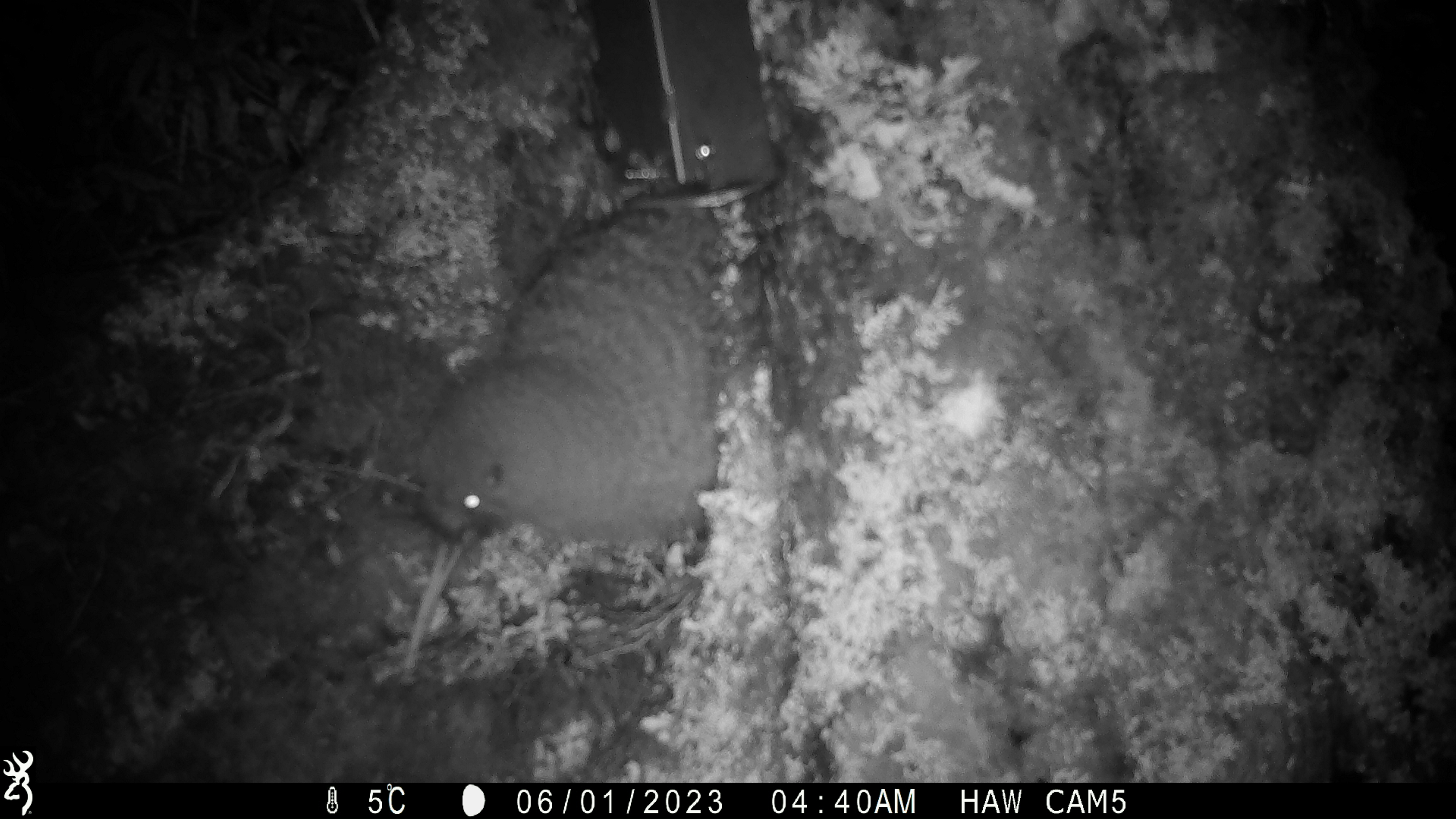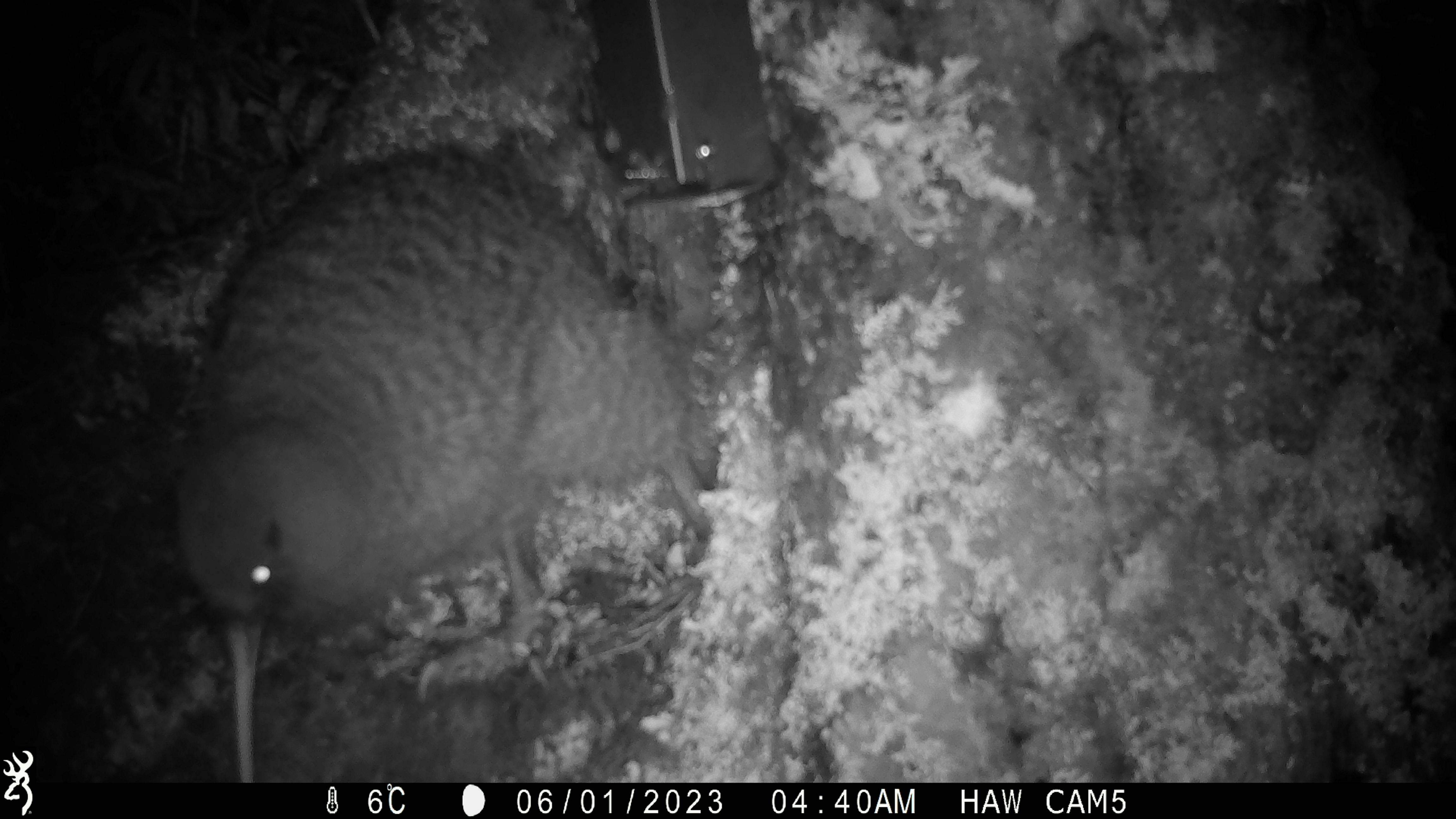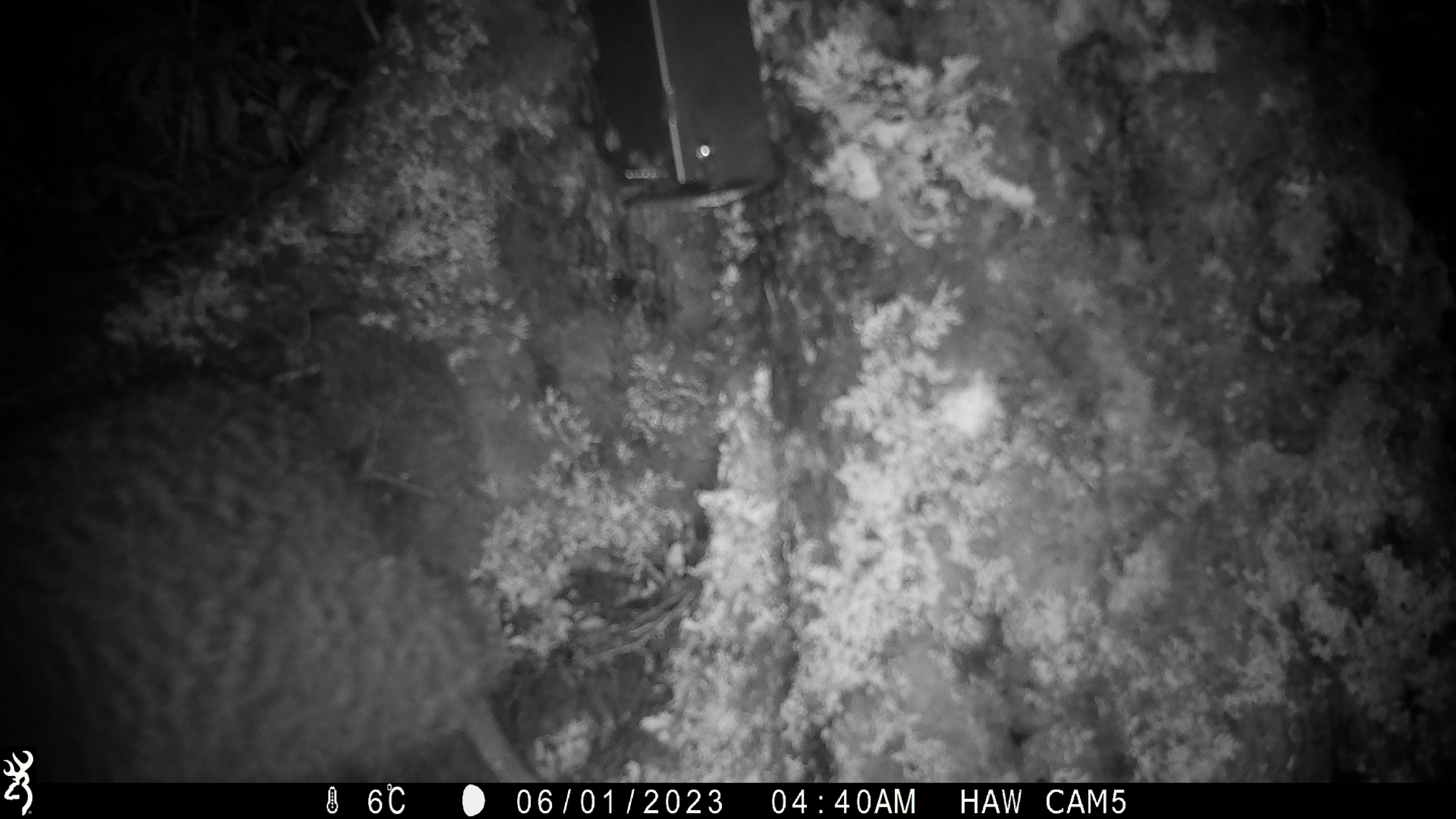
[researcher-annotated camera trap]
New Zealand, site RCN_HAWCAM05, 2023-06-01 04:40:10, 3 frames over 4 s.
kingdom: Animalia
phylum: Chordata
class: Aves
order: Apterygiformes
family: Apterygidae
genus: Apteryx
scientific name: Apteryx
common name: kiwi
Kiwi (Apteryx).